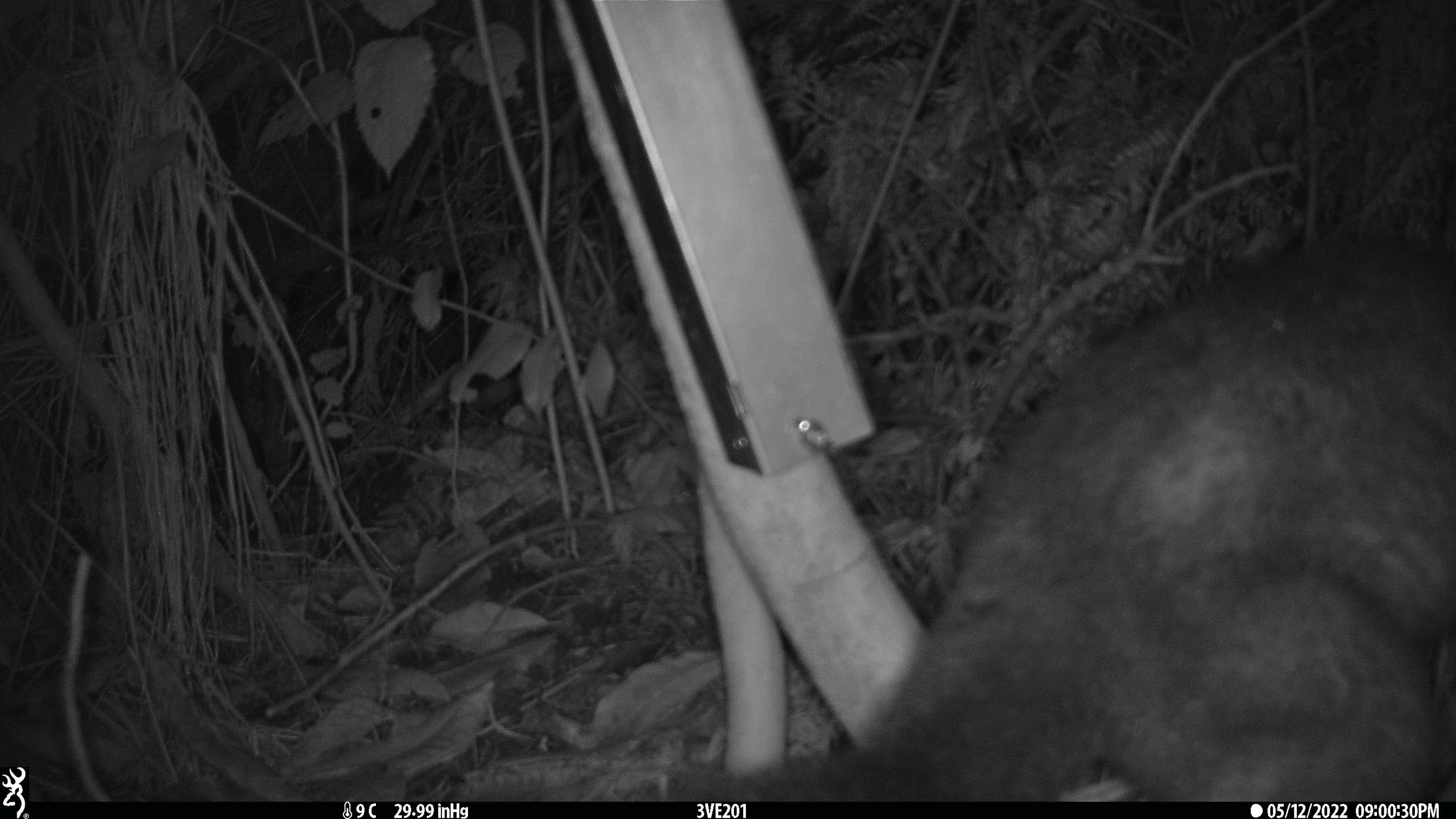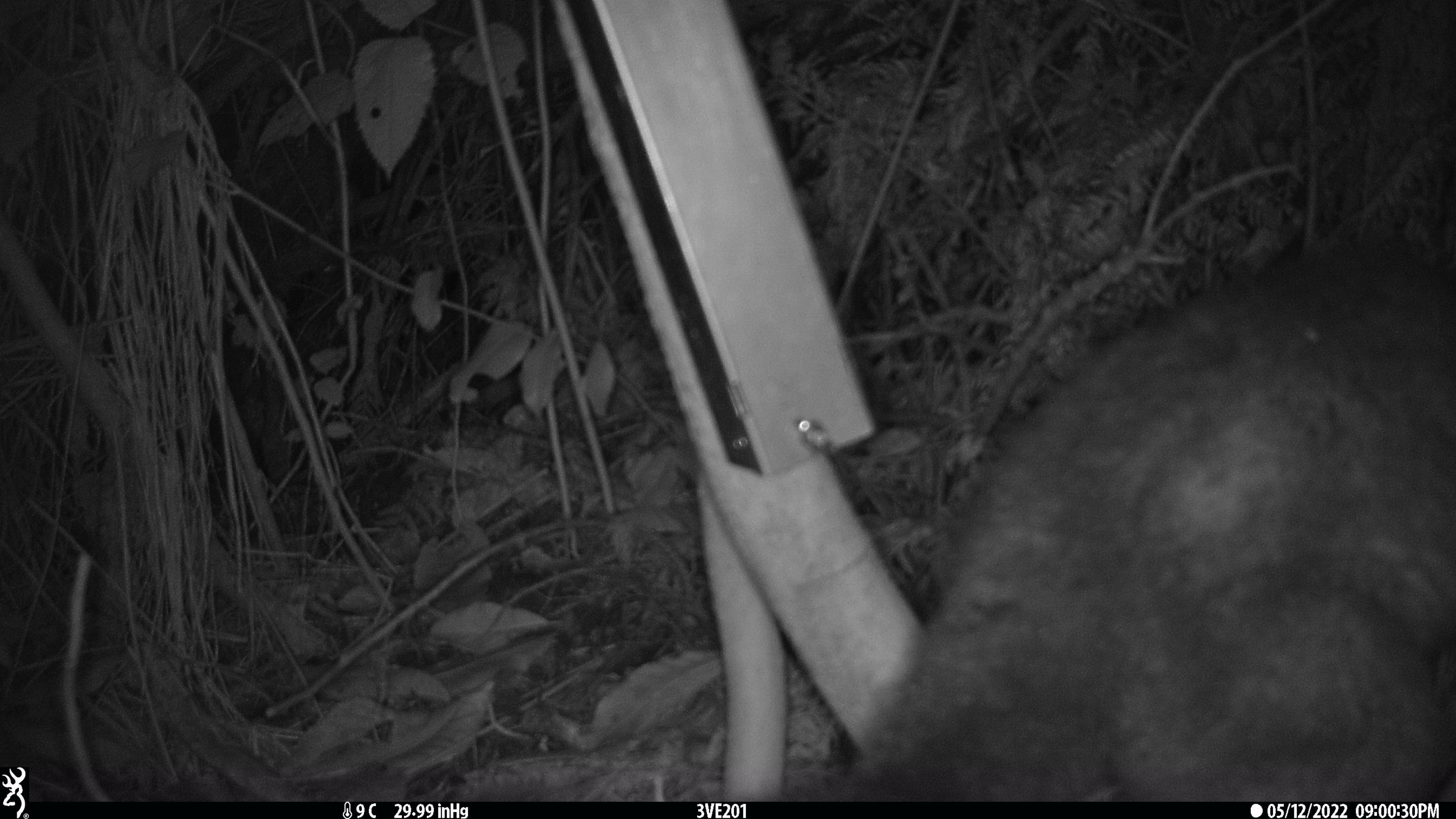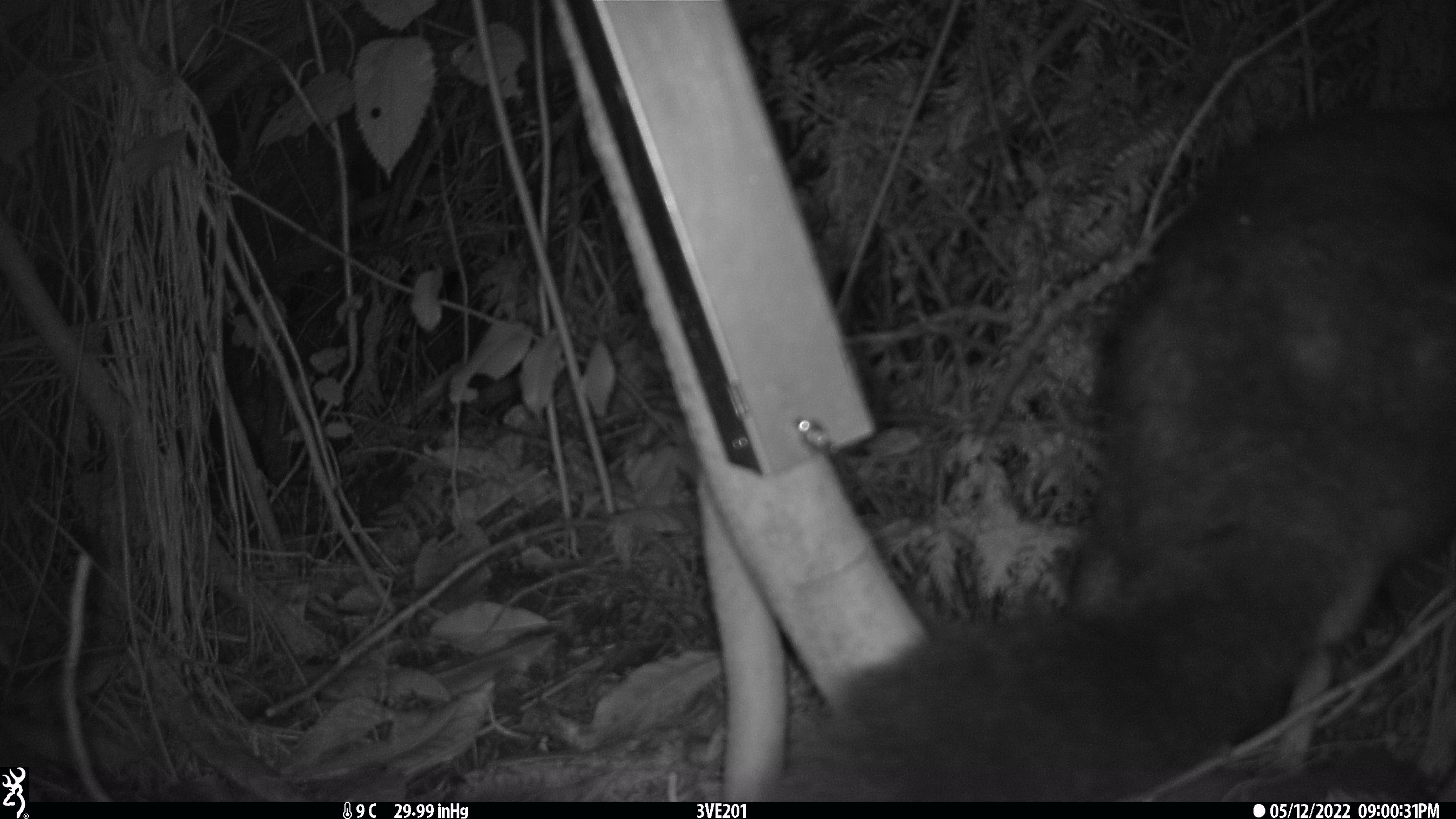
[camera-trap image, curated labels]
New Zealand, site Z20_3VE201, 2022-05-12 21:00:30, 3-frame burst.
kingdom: Animalia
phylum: Chordata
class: Mammalia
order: Diprotodontia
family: Phalangeridae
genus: Trichosurus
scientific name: Trichosurus vulpecula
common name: common brushtail possum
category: possum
Possum (common brushtail possum) (Trichosurus vulpecula).